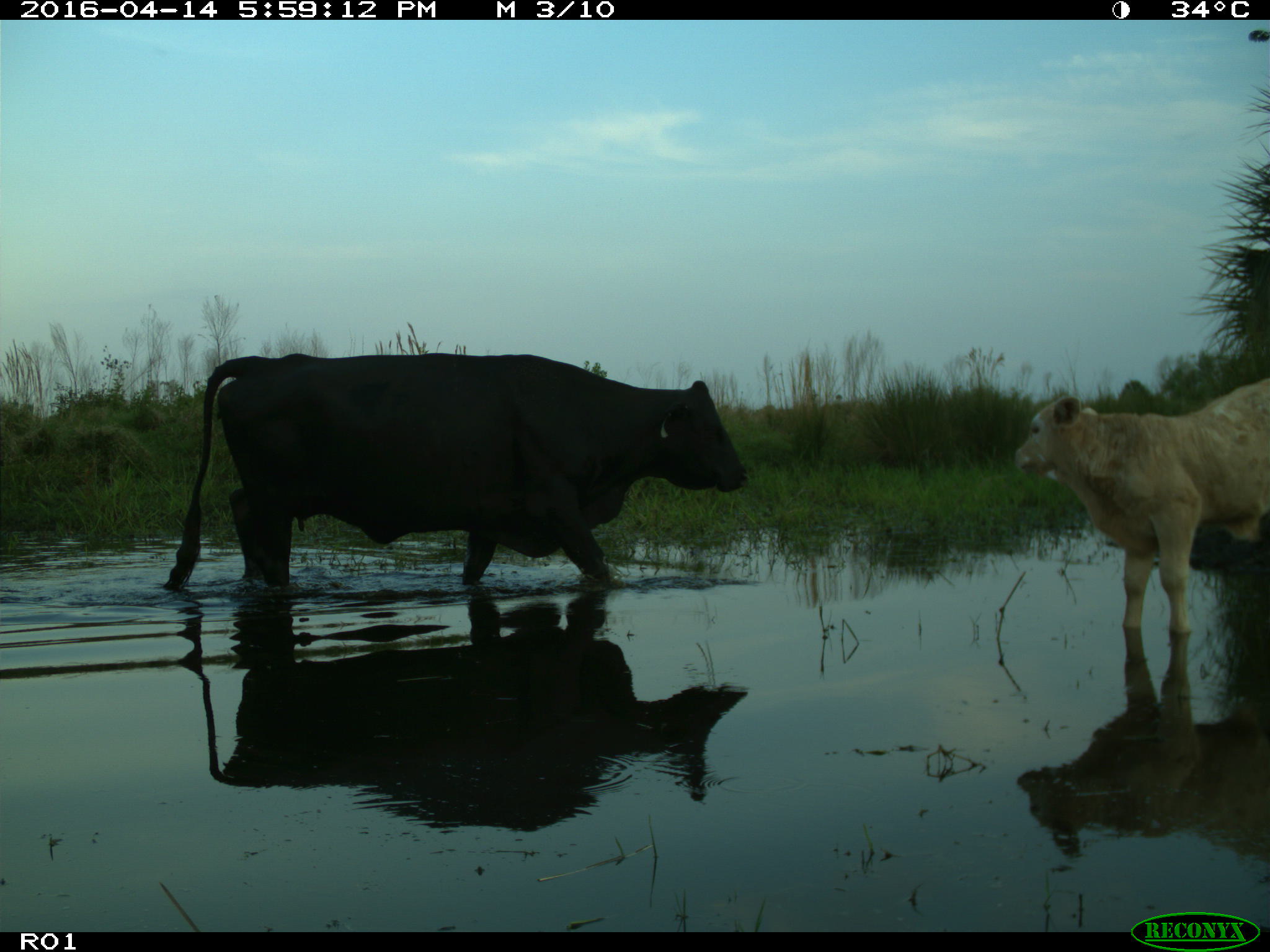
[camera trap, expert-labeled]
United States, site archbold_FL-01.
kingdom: Animalia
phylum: Chordata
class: Mammalia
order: Artiodactyla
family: Bovidae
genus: Bos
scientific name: Bos taurus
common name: domestic cow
Bos taurus (domestic cow).